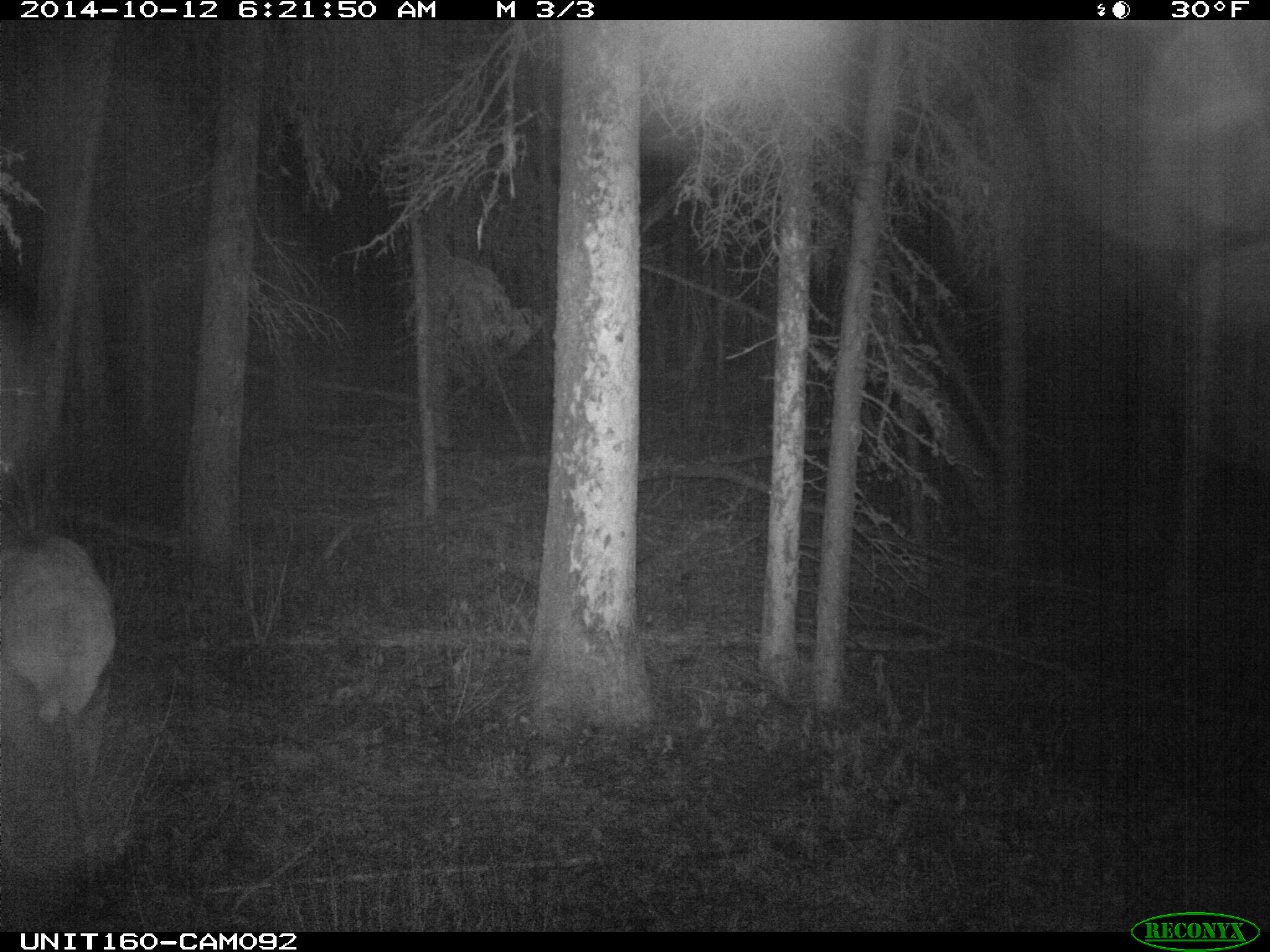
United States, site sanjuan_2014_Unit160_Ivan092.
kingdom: Animalia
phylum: Chordata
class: Mammalia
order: Artiodactyla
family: Cervidae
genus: Cervus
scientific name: Cervus elaphus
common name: red deer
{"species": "Cervus elaphus (red deer)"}